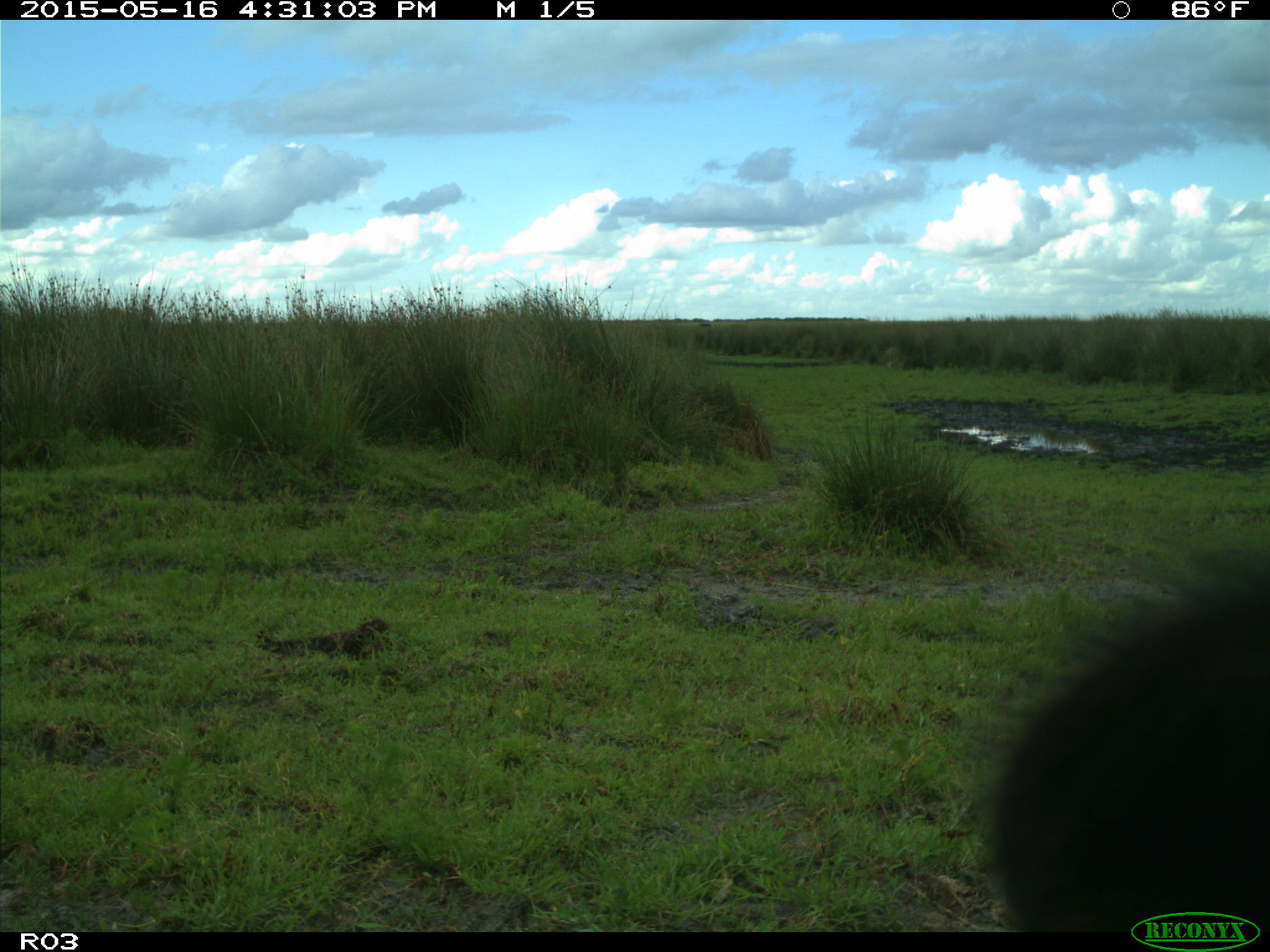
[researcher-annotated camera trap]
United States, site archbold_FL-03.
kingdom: Animalia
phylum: Chordata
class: Mammalia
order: Artiodactyla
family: Bovidae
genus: Bos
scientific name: Bos taurus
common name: domestic cow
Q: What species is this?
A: Bos taurus (domestic cow).